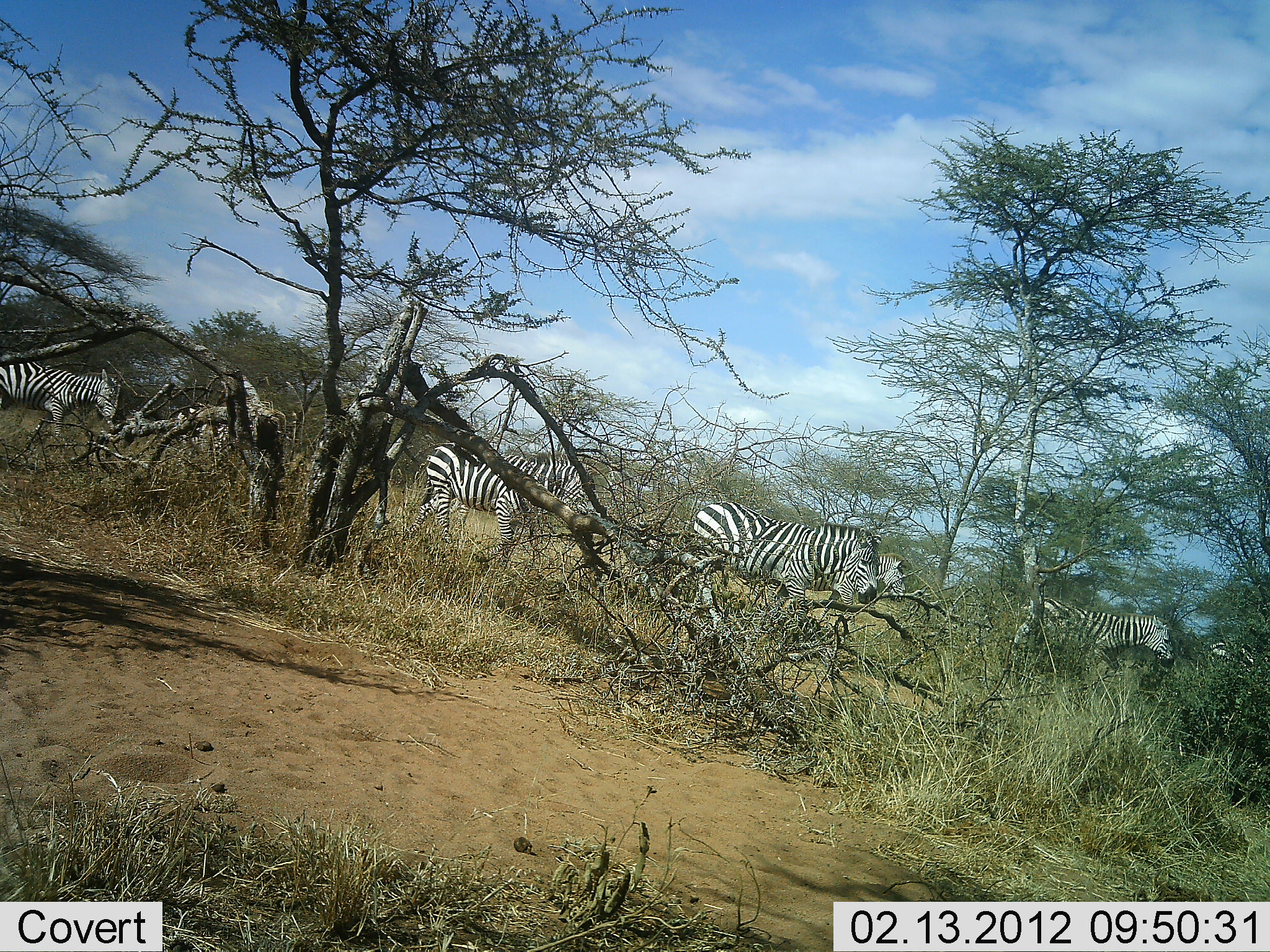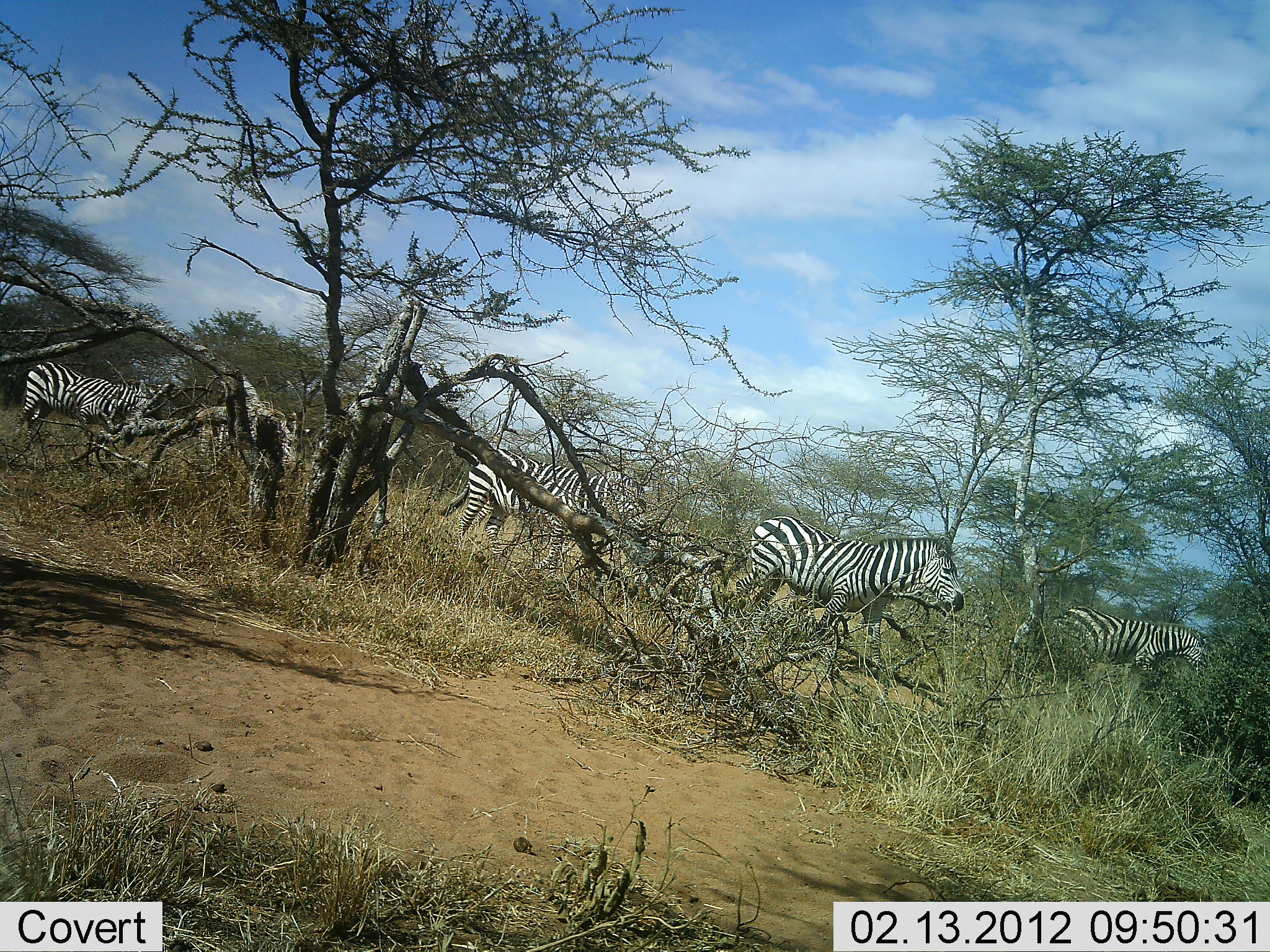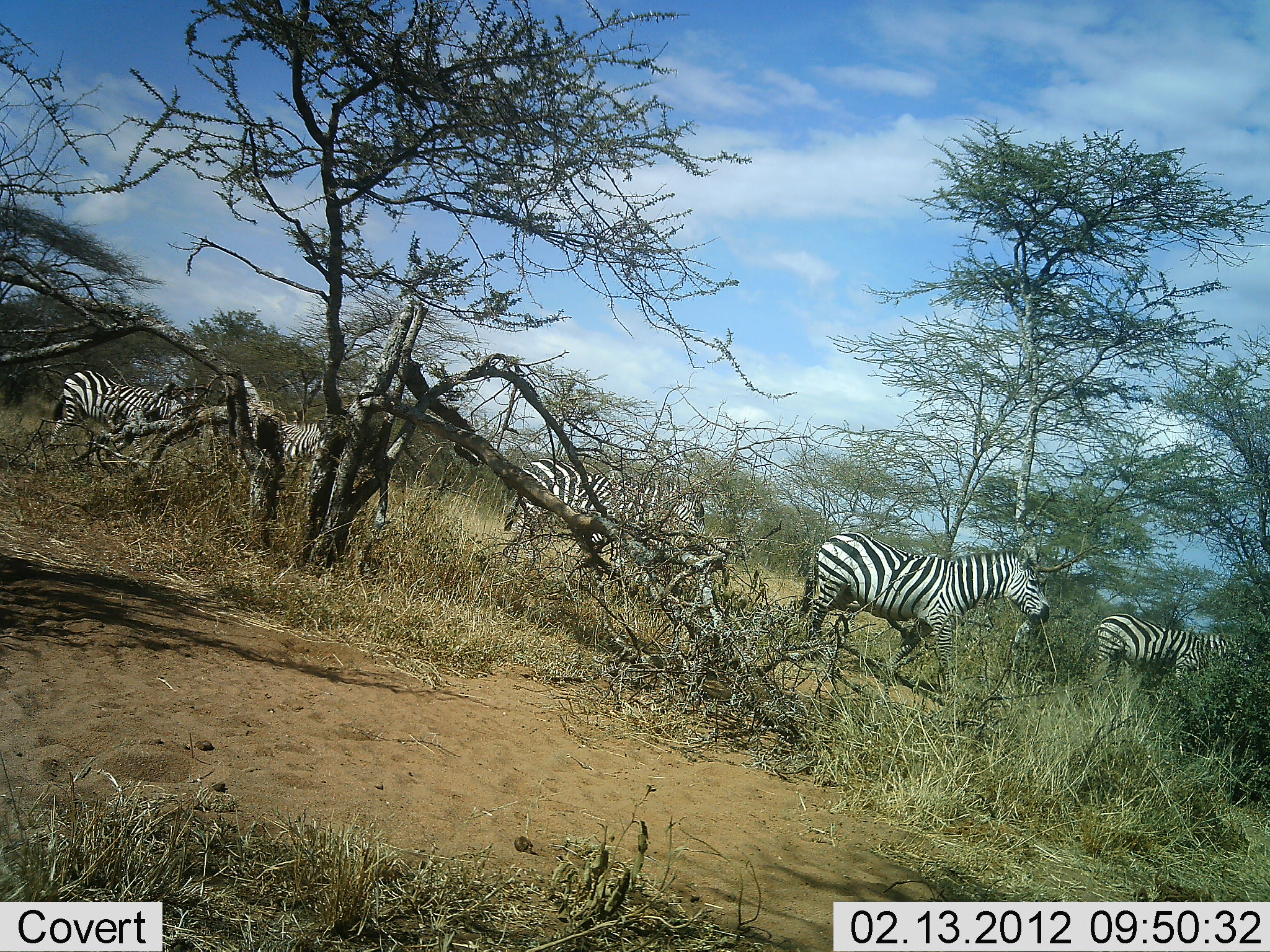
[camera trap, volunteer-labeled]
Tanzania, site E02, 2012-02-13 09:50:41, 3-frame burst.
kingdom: Animalia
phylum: Chordata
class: Mammalia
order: Perissodactyla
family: Equidae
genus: Equus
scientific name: Equus quagga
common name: plains zebra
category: zebra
Zebra (plains zebra) (Equus quagga), count 5. Behavior (volunteer vote fractions): standing 5%, resting 0%, moving 95%, interacting 0%. Young present (vote fraction): 0%. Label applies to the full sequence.